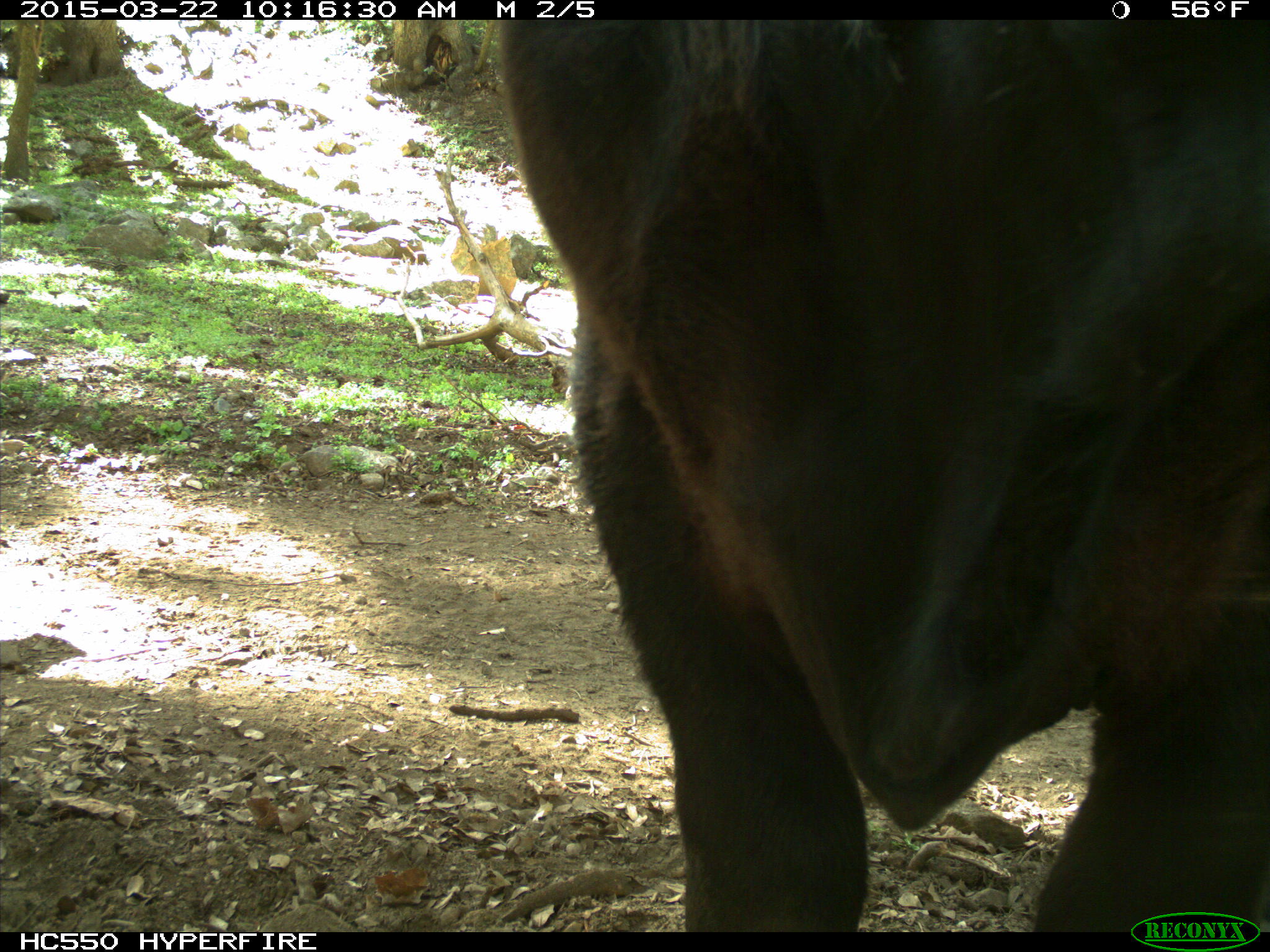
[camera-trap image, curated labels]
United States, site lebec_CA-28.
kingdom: Animalia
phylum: Chordata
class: Mammalia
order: Artiodactyla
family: Bovidae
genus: Bos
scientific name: Bos taurus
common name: domestic cow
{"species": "Bos taurus (domestic cow)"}